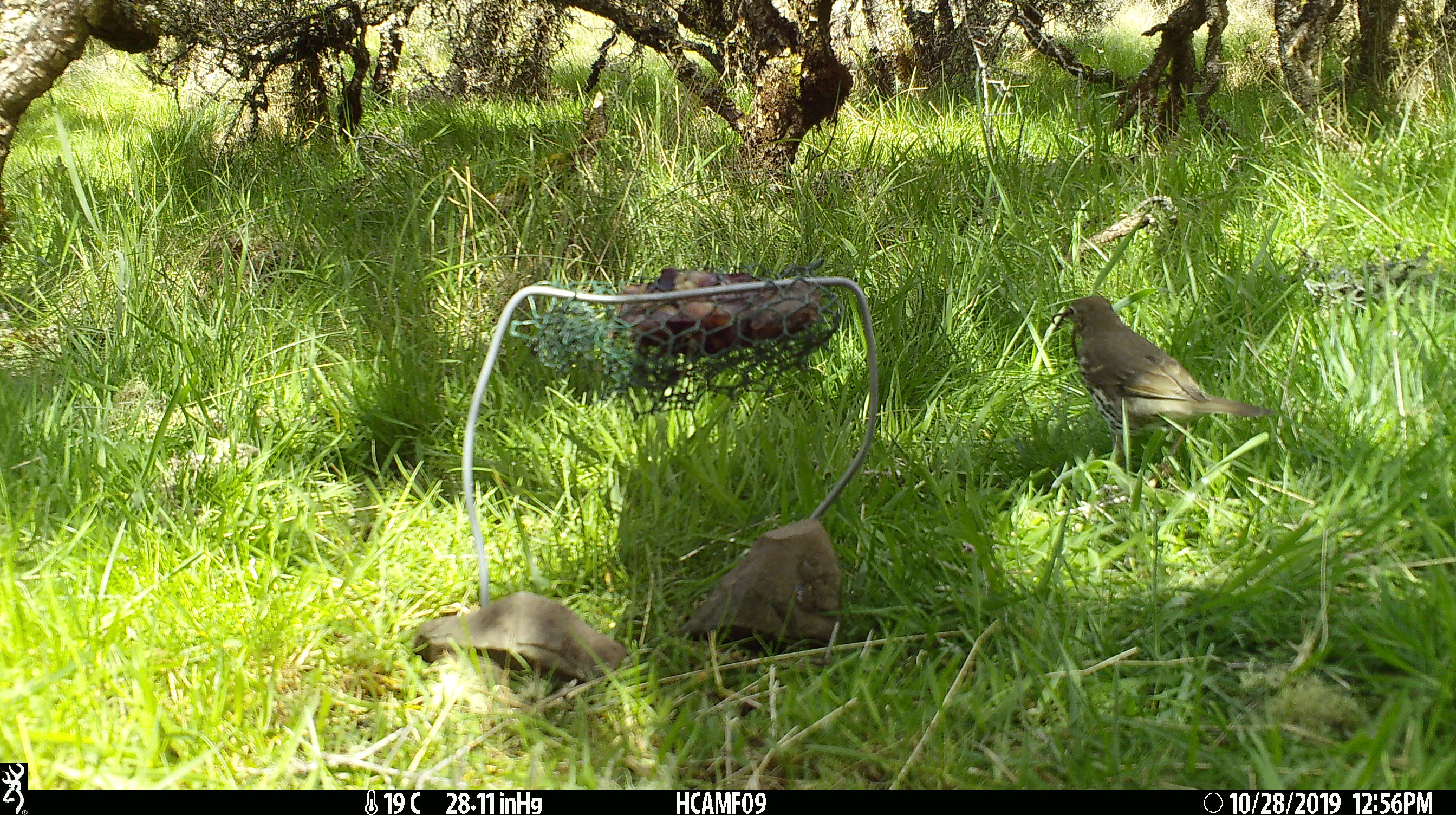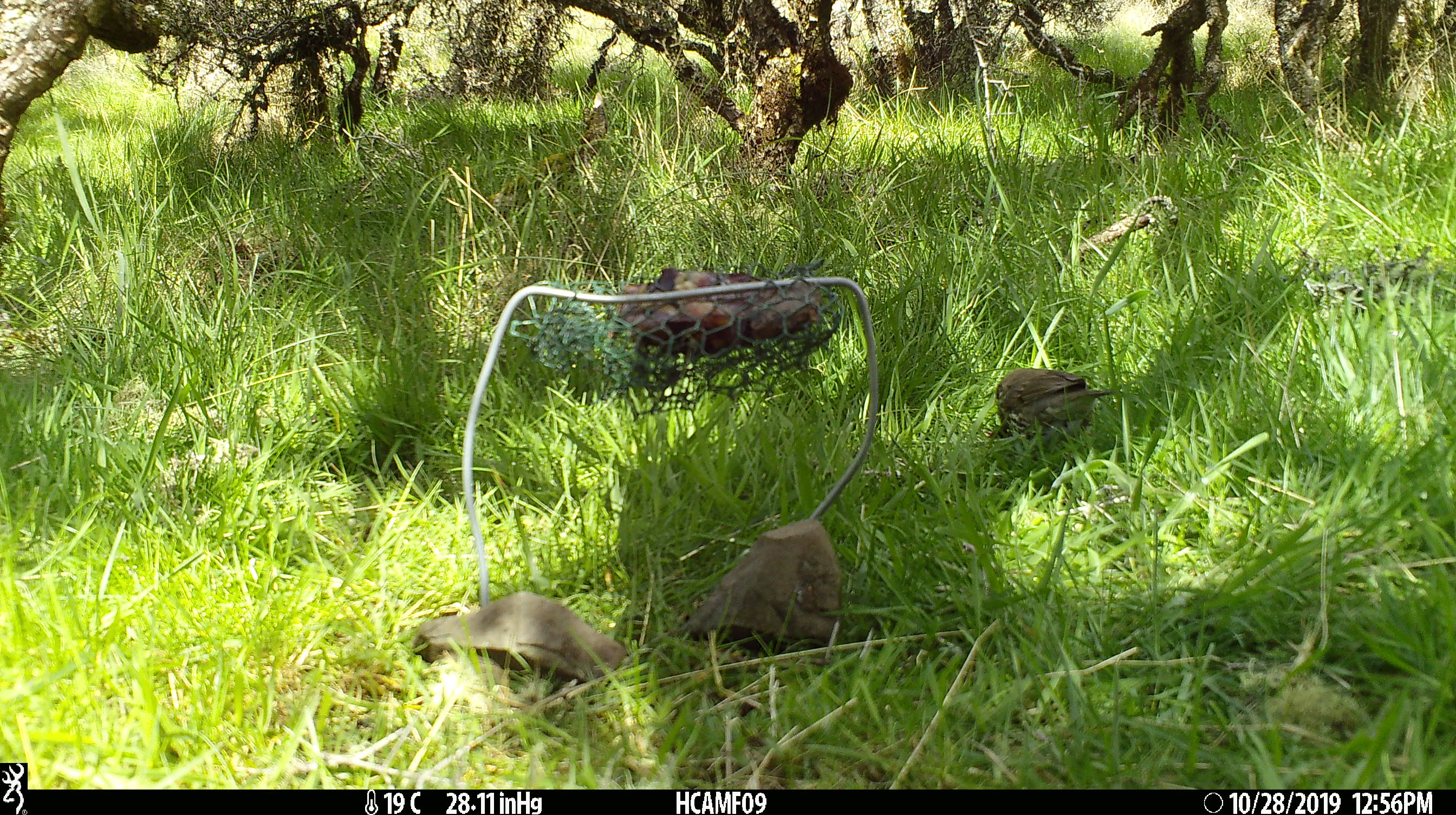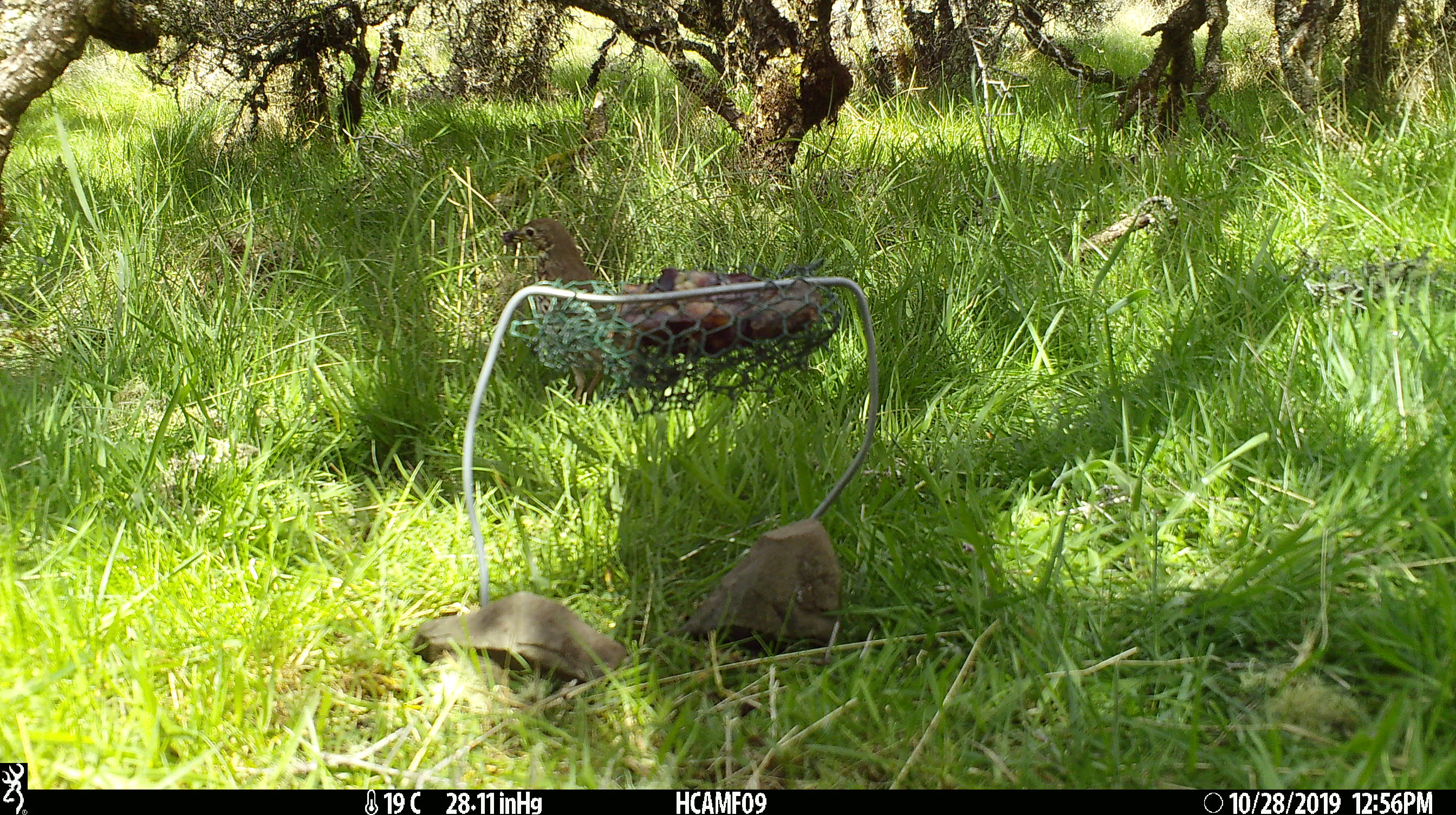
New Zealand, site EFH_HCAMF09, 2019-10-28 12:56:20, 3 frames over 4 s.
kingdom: Animalia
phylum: Chordata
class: Aves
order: Passeriformes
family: Turdidae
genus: Turdus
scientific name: Turdus philomelos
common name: song thrush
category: thrush